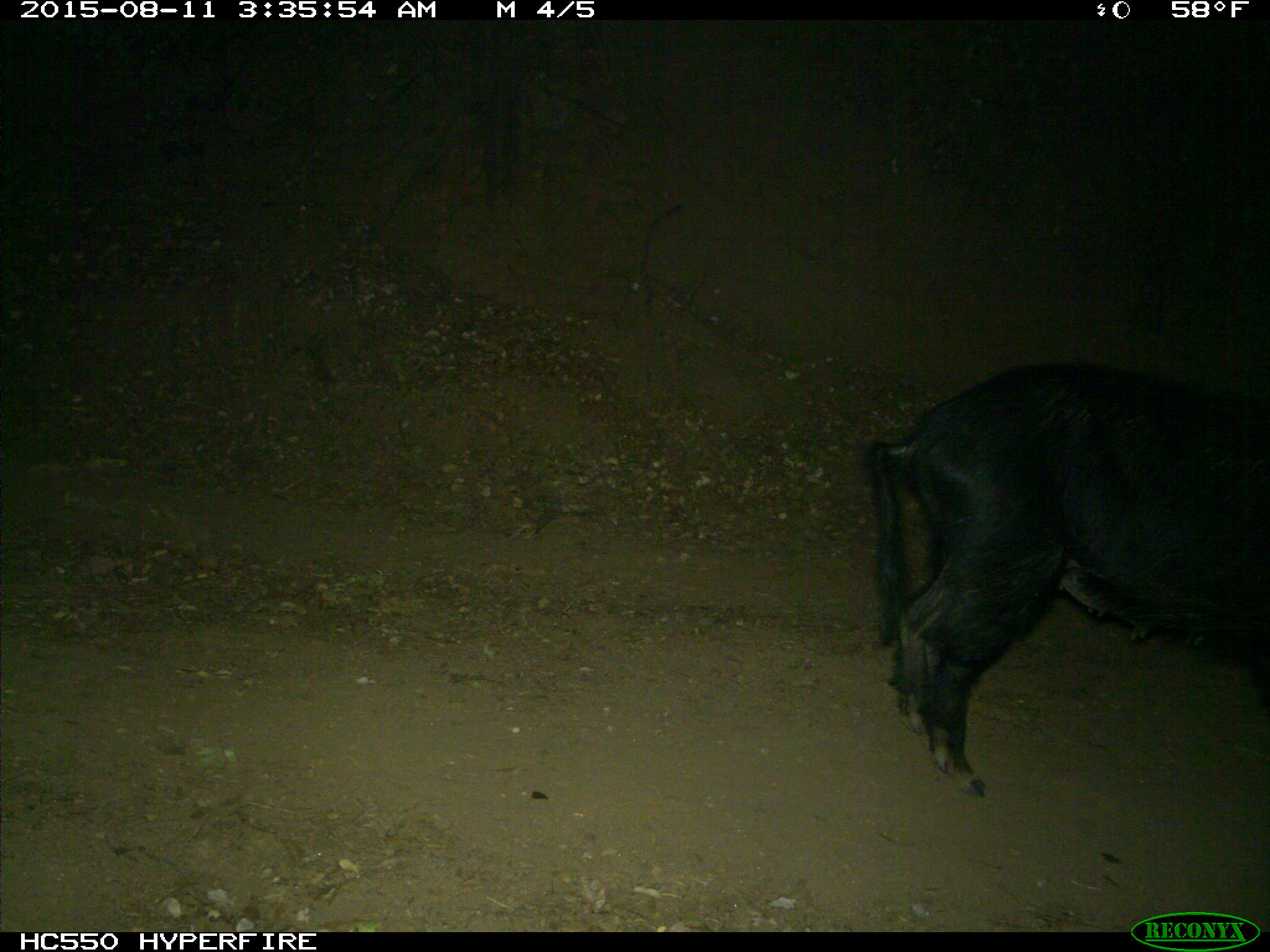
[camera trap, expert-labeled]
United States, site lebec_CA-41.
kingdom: Animalia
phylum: Chordata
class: Mammalia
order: Artiodactyla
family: Suidae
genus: Sus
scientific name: Sus scrofa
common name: wild boar